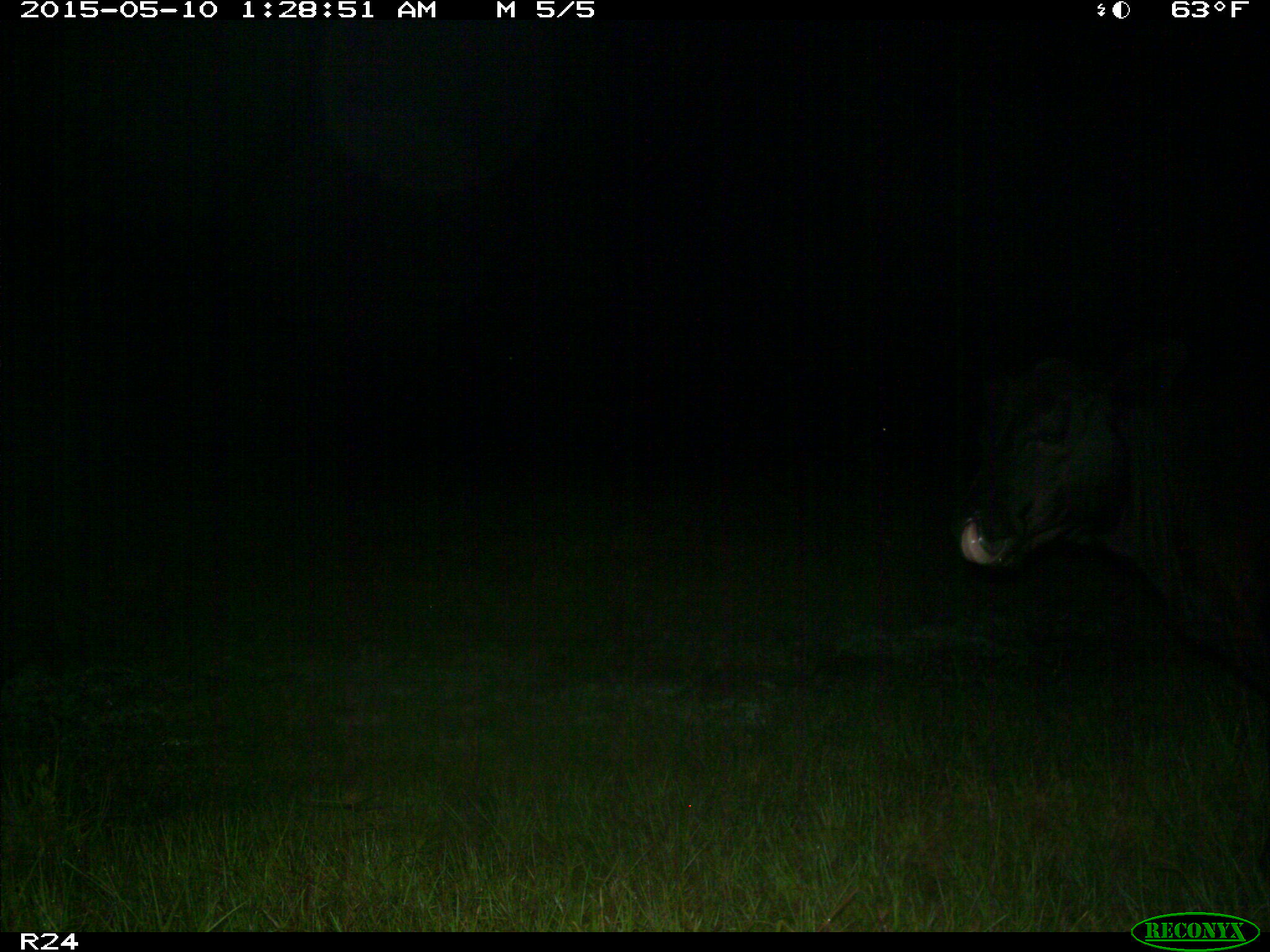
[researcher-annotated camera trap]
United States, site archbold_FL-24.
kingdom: Animalia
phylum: Chordata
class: Mammalia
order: Artiodactyla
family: Bovidae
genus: Bos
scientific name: Bos taurus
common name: domestic cow